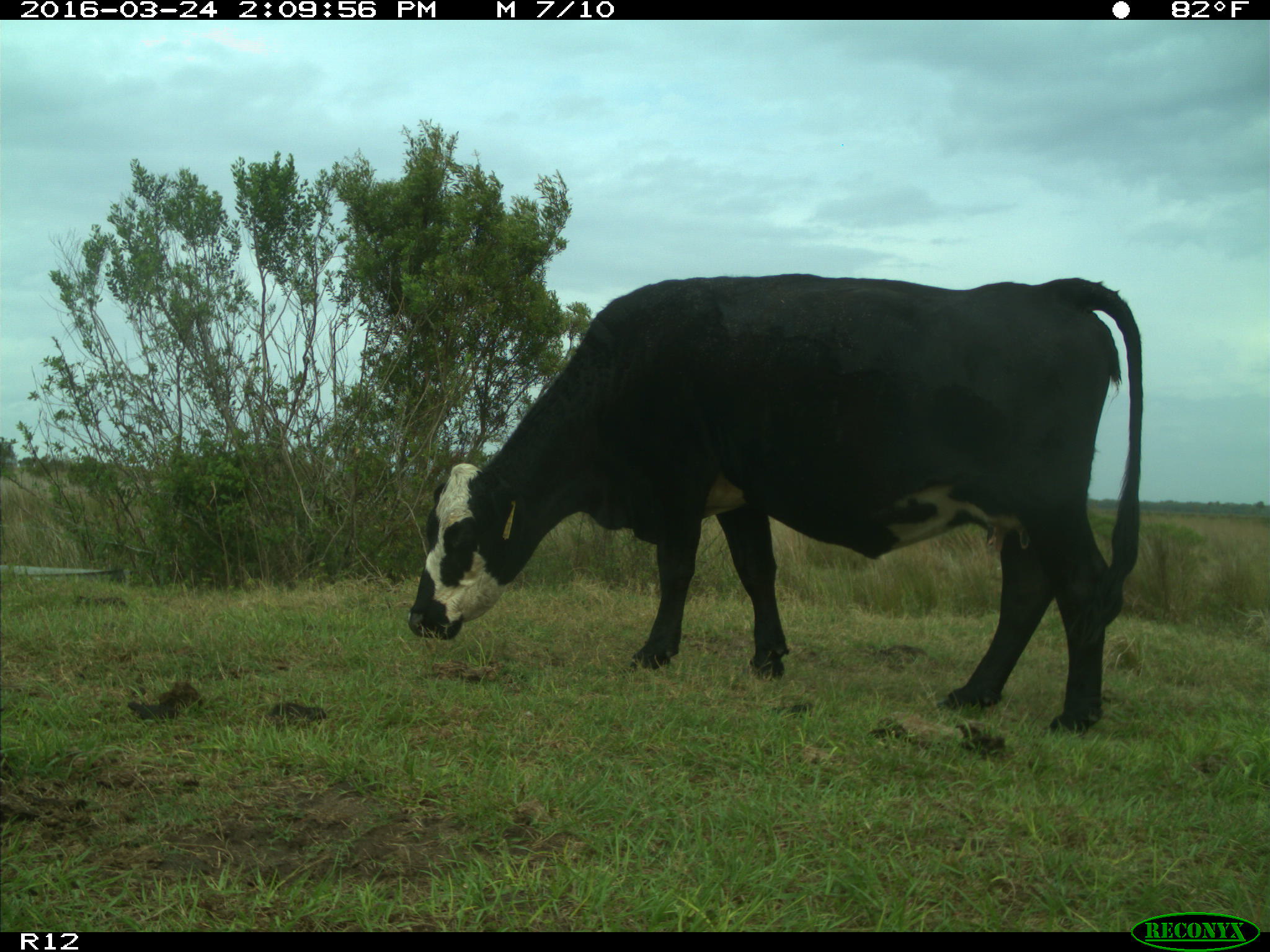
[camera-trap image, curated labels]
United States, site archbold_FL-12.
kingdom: Animalia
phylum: Chordata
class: Mammalia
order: Artiodactyla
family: Bovidae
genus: Bos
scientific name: Bos taurus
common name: domestic cow